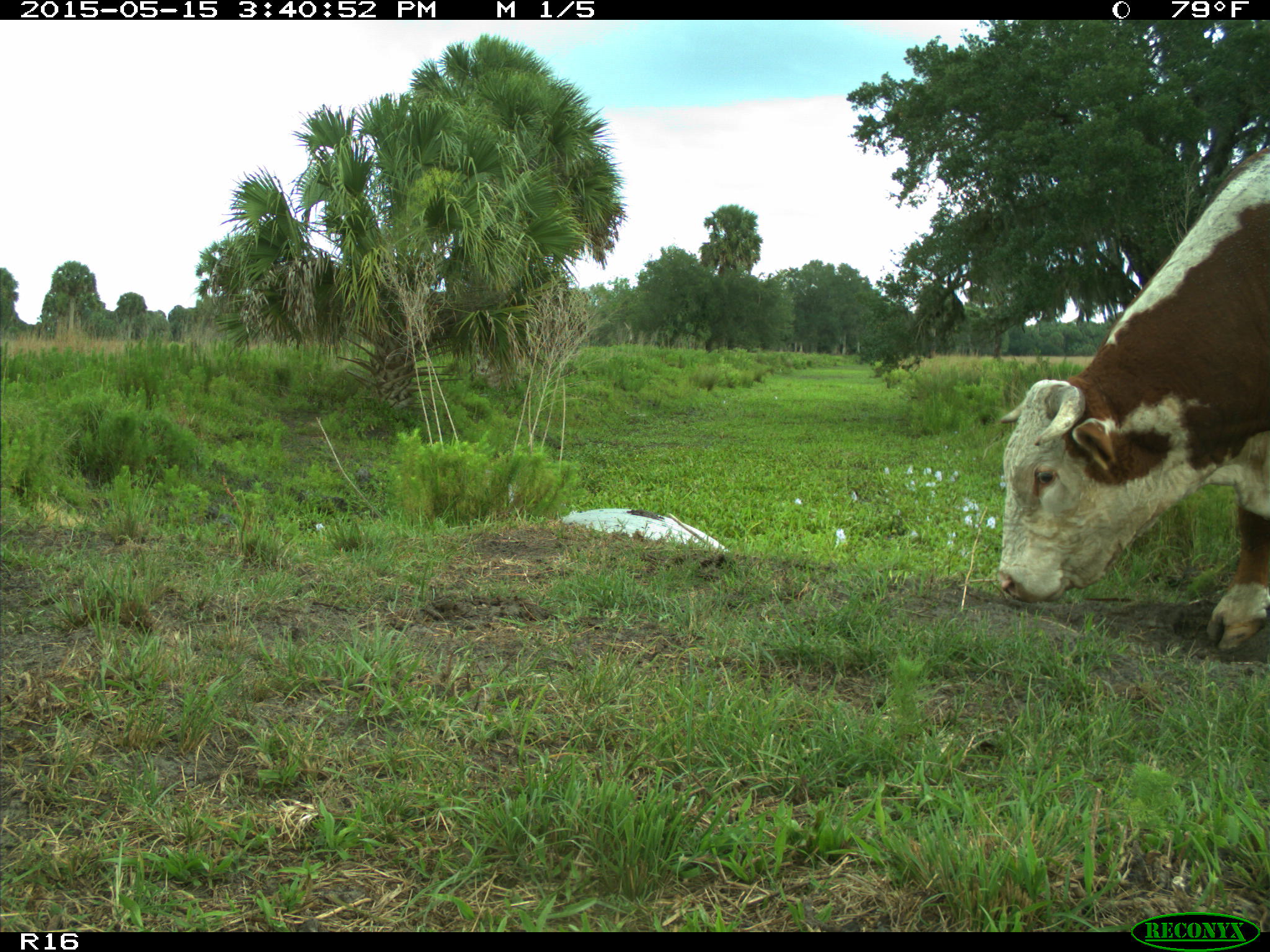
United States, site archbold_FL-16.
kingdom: Animalia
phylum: Chordata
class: Mammalia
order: Artiodactyla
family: Bovidae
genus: Bos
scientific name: Bos taurus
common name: domestic cow